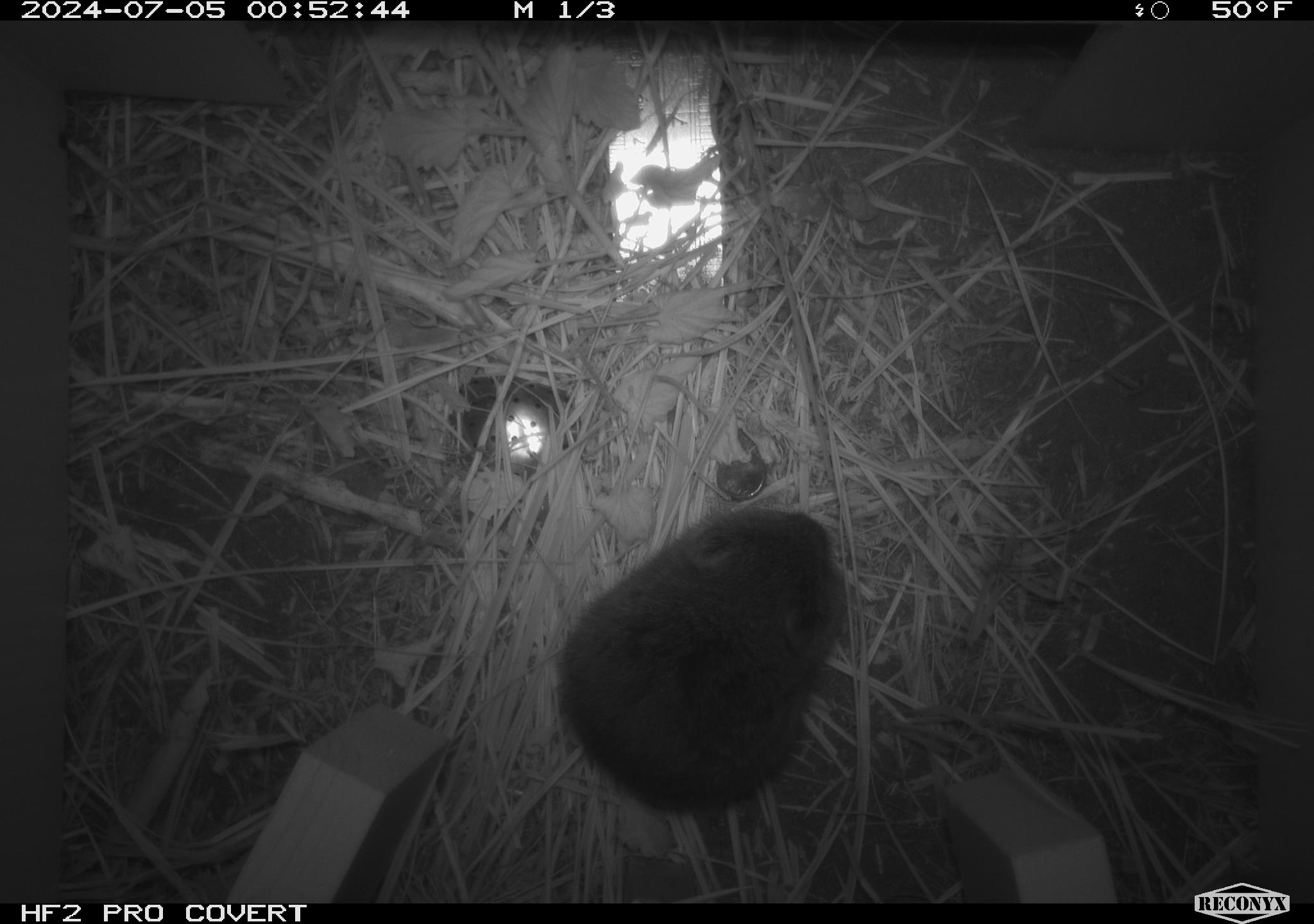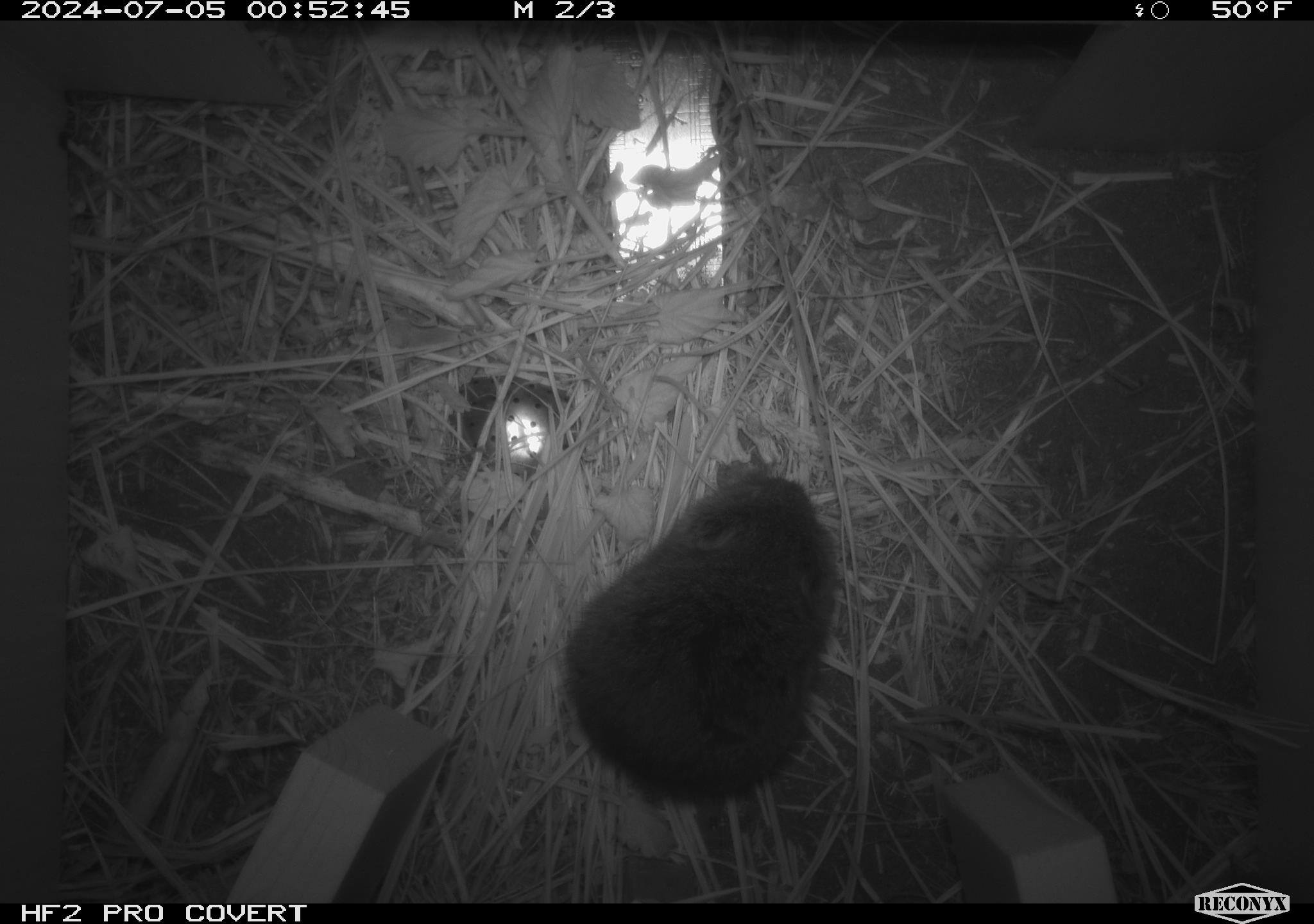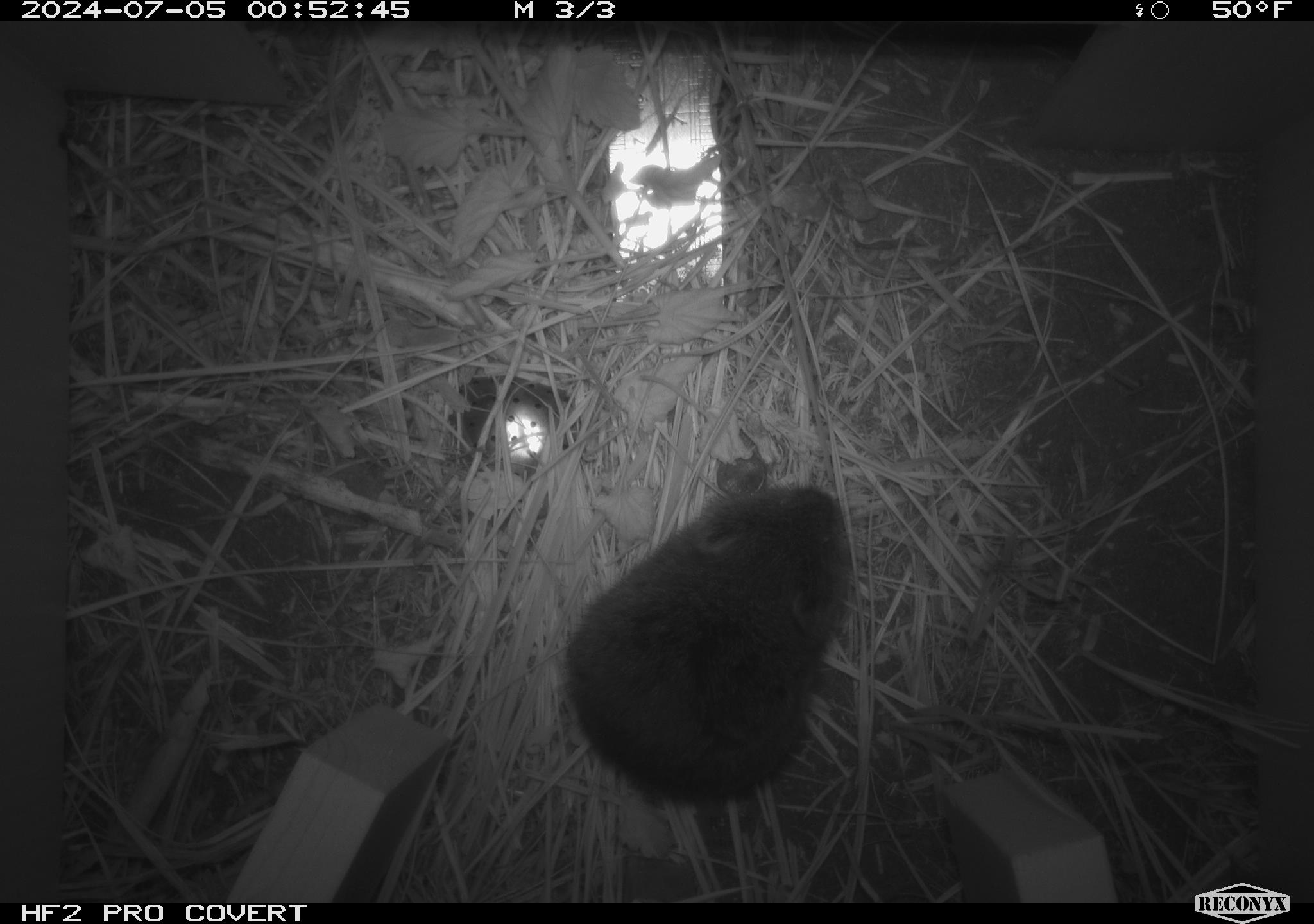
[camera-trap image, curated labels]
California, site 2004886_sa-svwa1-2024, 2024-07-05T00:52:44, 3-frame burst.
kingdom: Animalia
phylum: Chordata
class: Mammalia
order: Rodentia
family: Cricetidae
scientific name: Arvicolinae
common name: voles, lemmings, and muskrats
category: arvicolinae subfamily